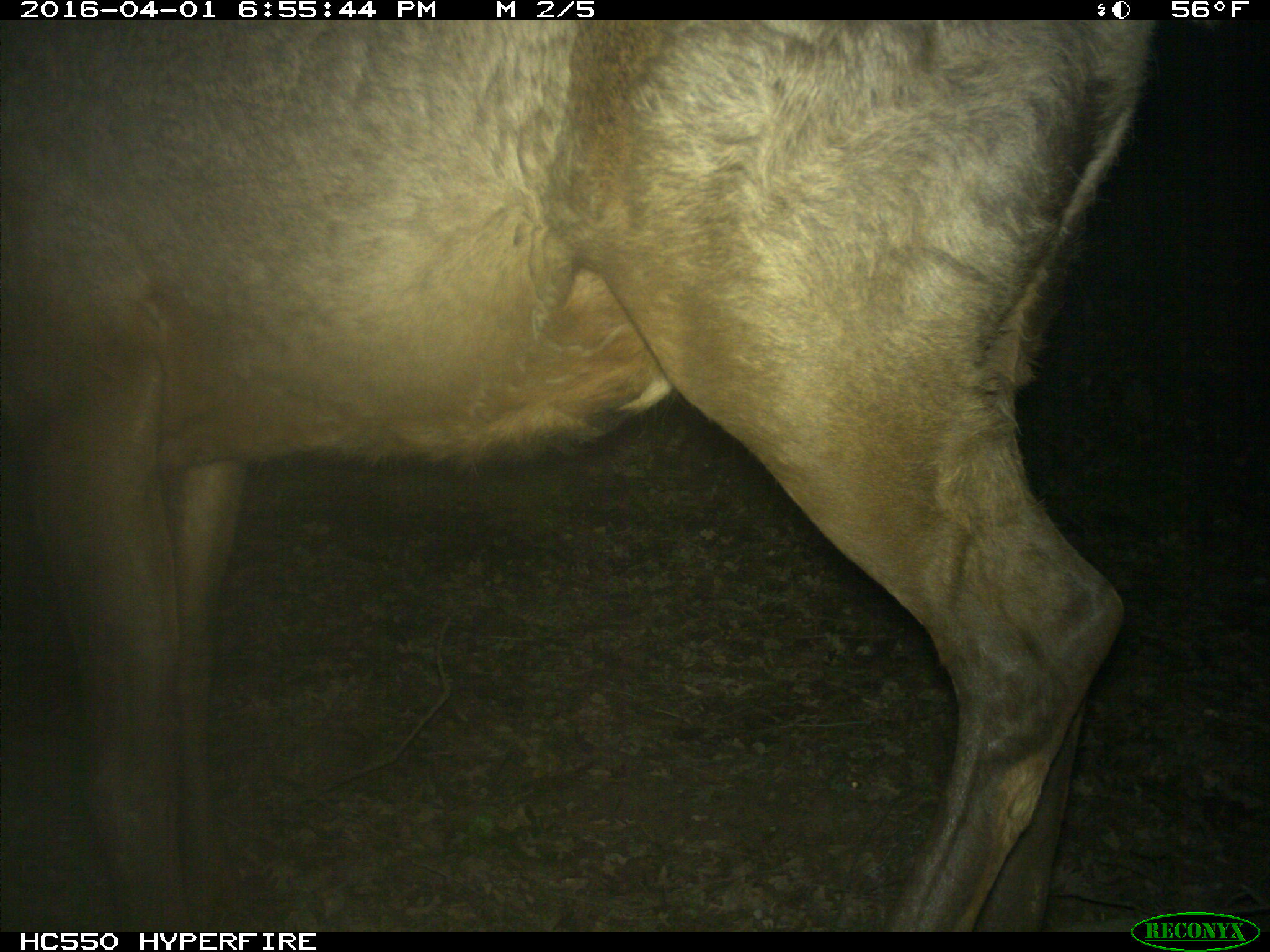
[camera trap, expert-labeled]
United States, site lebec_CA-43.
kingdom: Animalia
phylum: Chordata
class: Mammalia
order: Artiodactyla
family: Cervidae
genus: Cervus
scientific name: Cervus canadensis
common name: elk